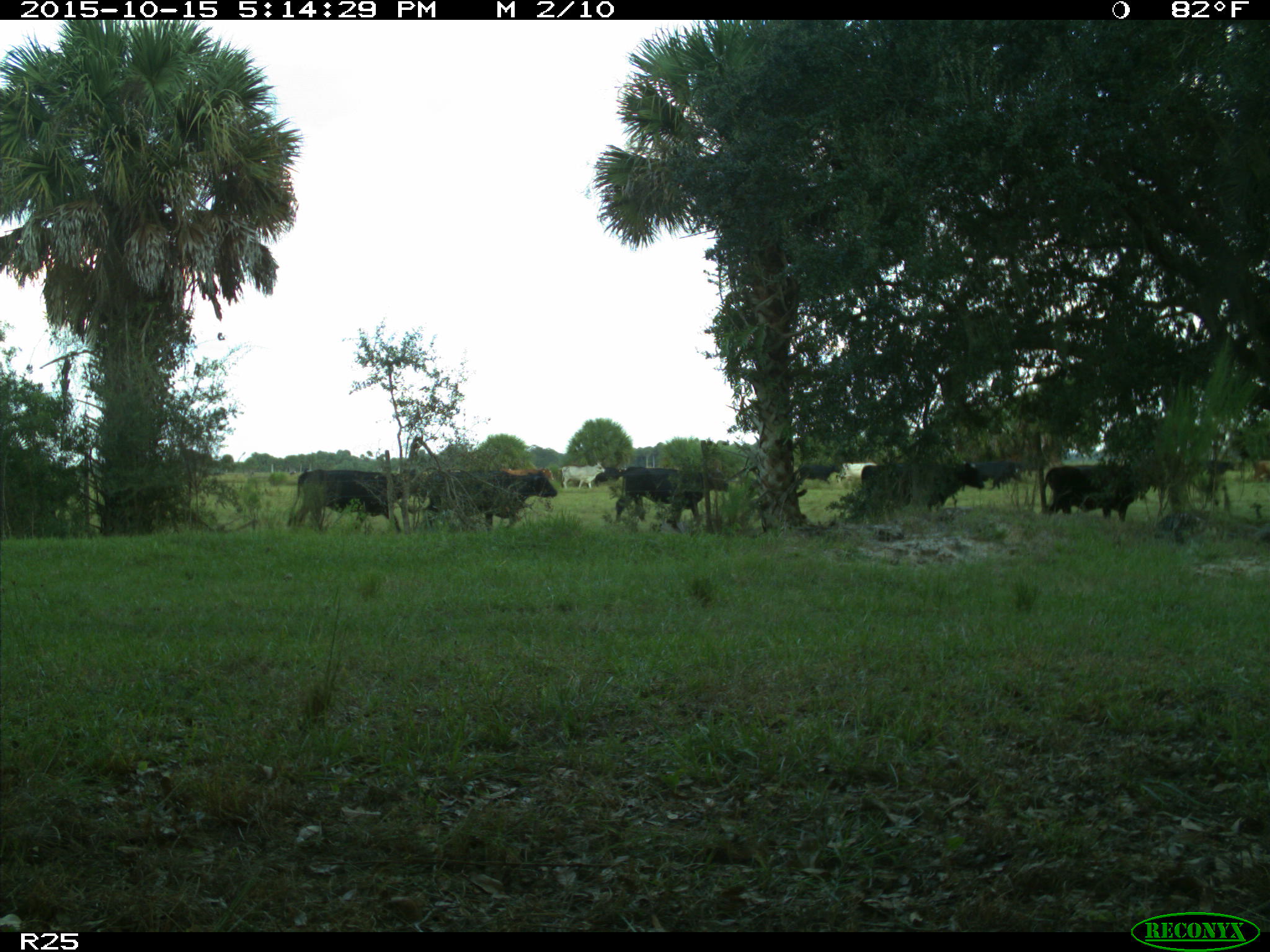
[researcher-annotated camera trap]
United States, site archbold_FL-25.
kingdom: Animalia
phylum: Chordata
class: Mammalia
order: Artiodactyla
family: Bovidae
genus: Bos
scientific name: Bos taurus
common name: domestic cow